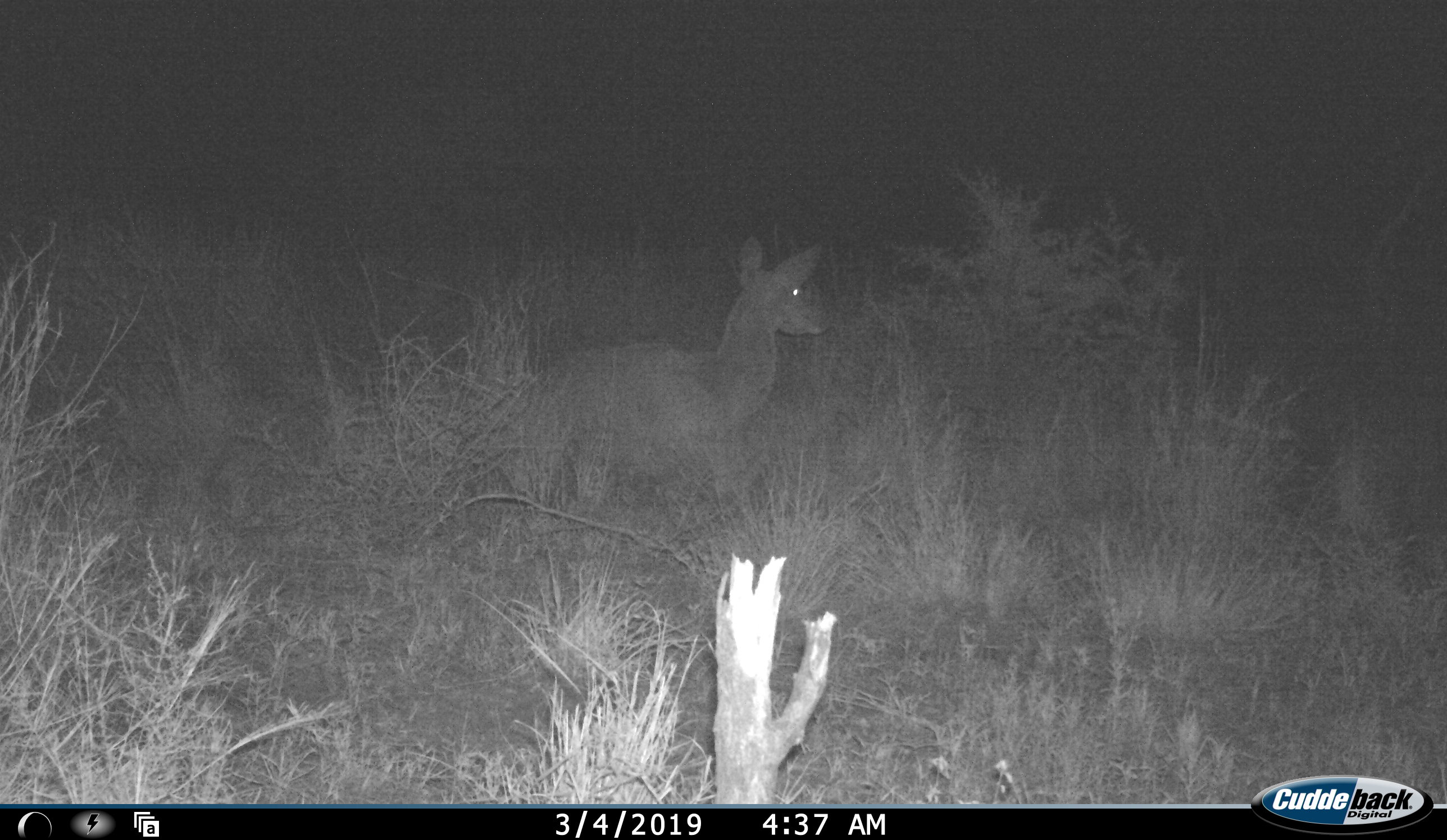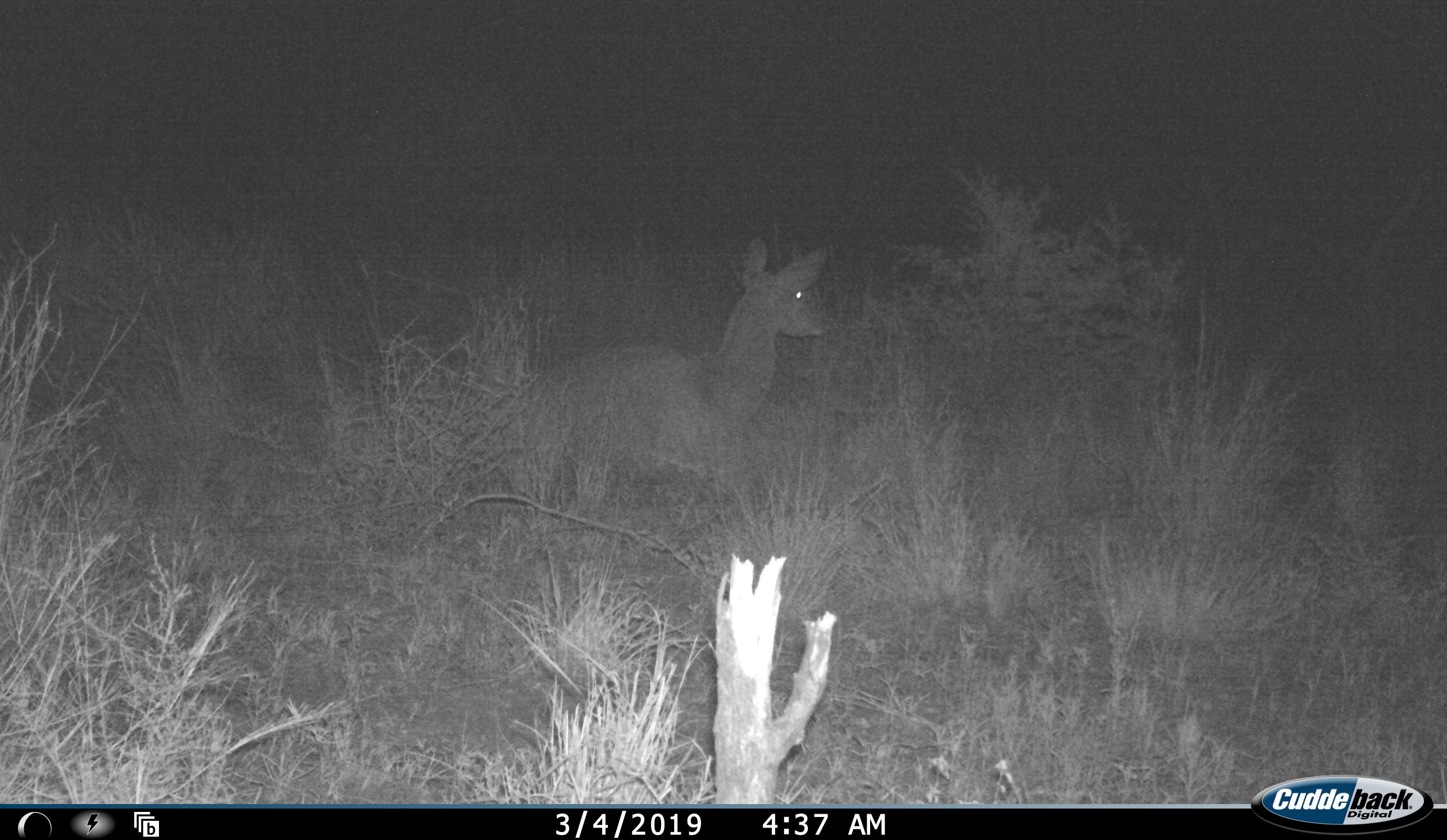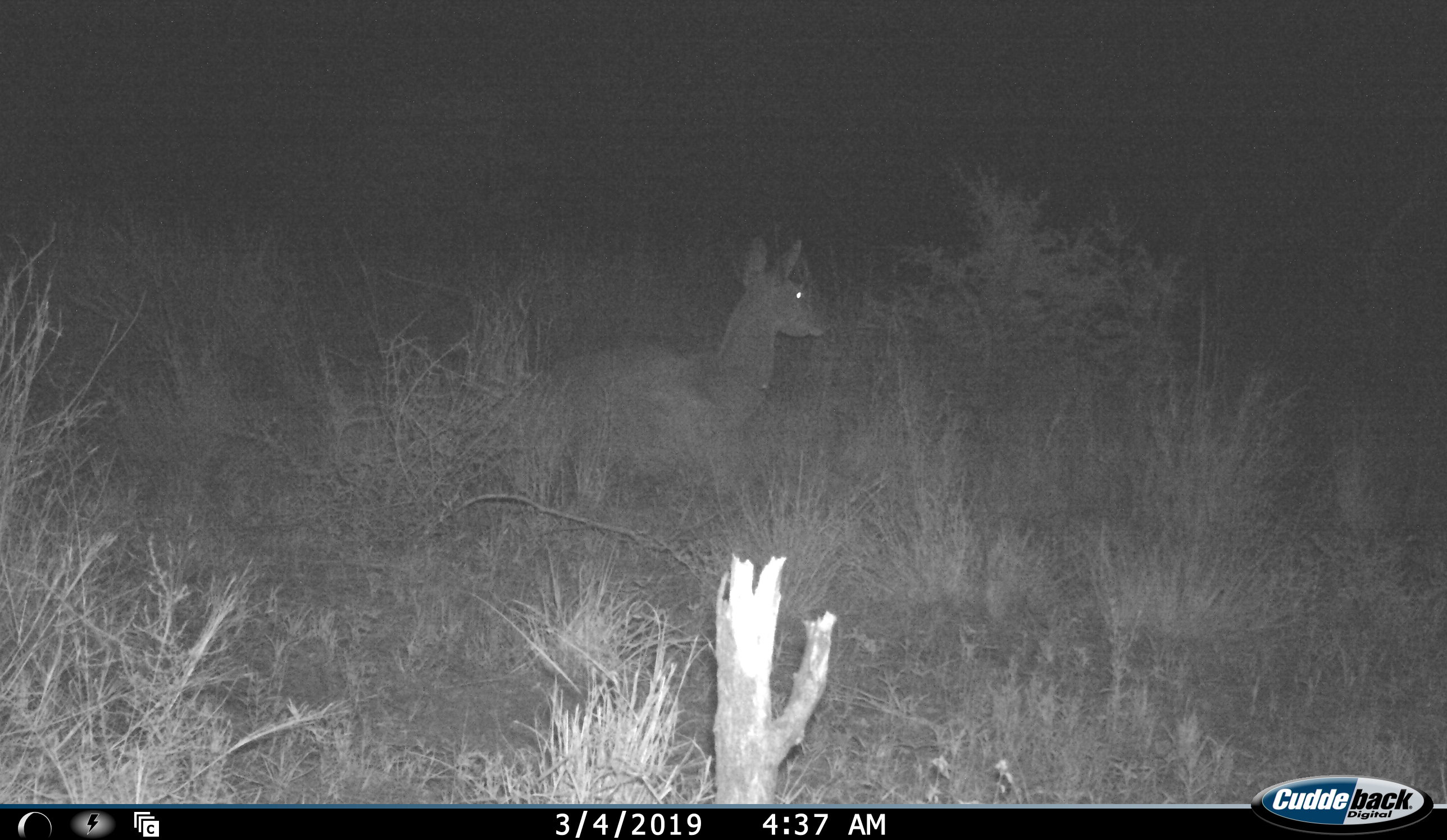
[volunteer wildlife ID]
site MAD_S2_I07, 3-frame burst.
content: unidentified animal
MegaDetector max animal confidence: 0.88